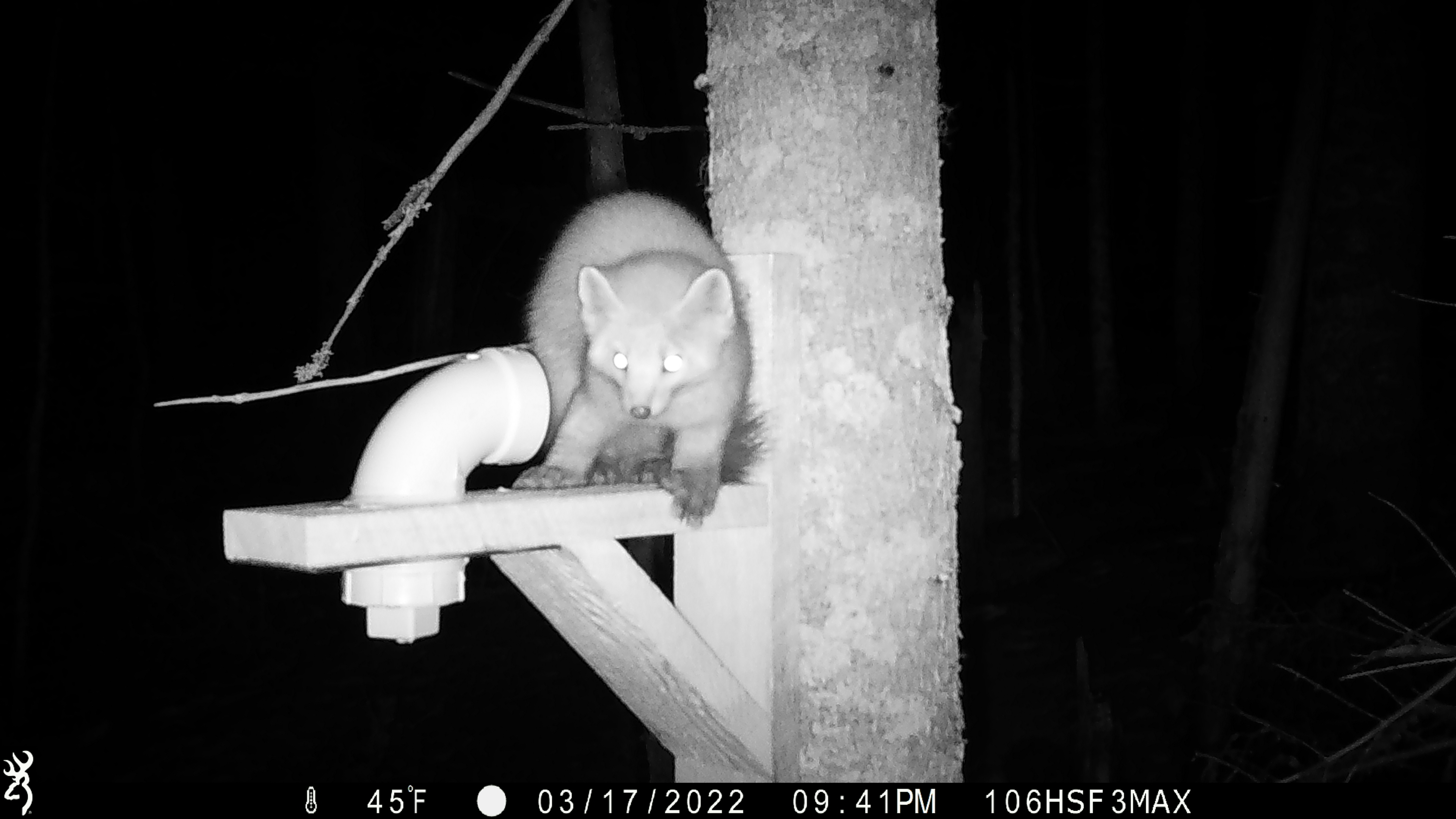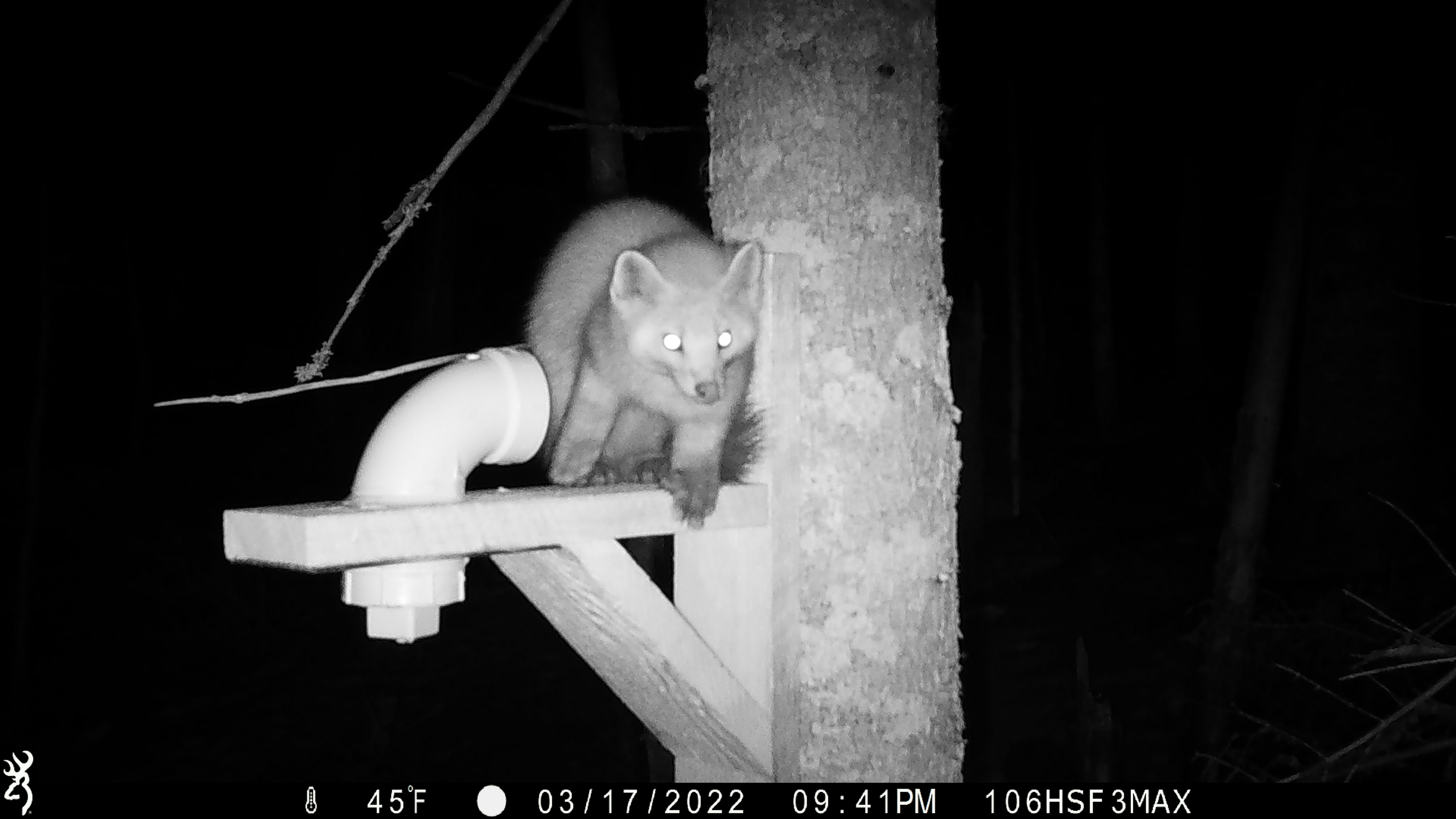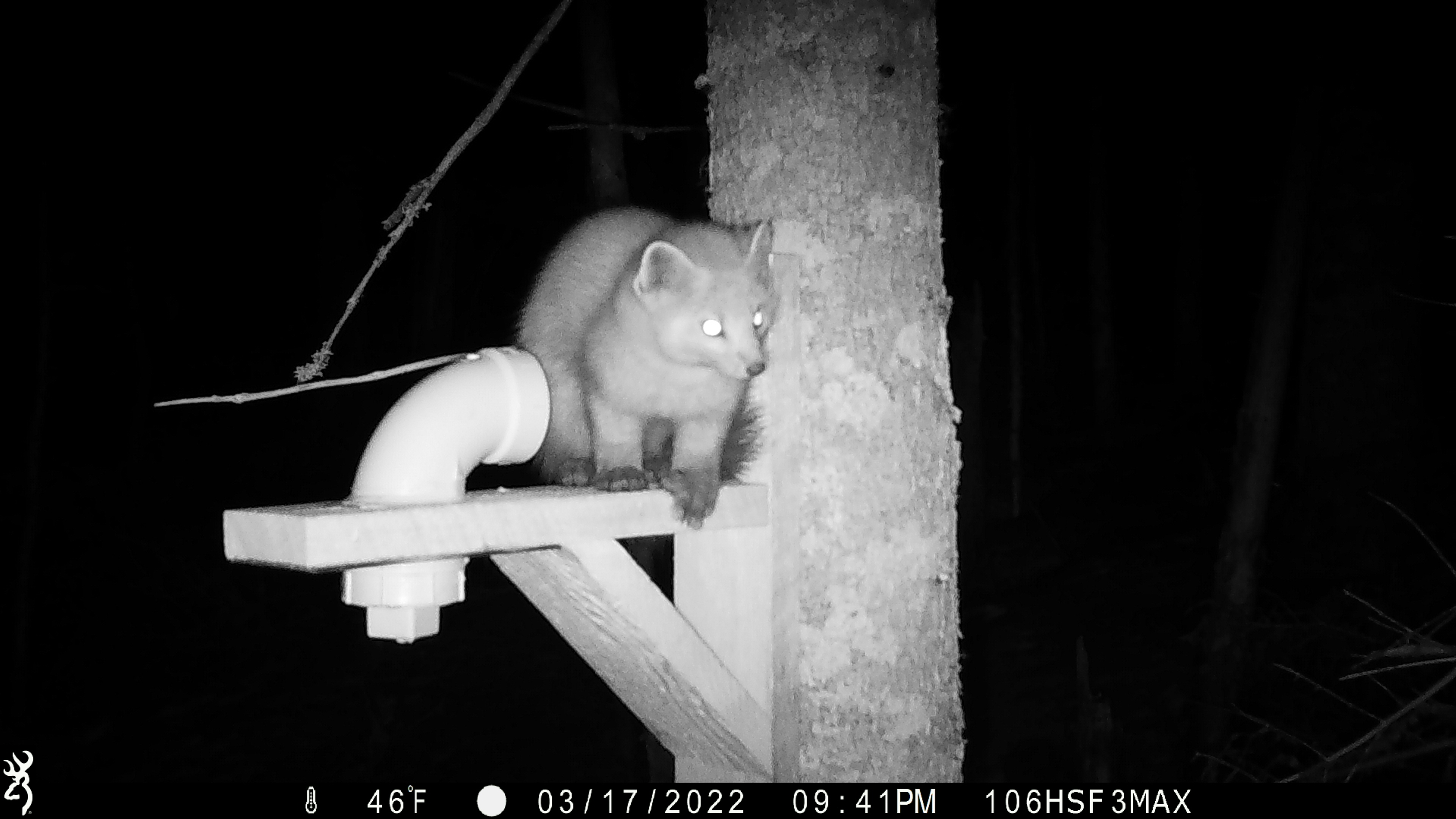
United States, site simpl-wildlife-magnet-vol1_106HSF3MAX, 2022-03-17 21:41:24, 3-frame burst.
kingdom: Animalia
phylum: Chordata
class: Mammalia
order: Carnivora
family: Mustelidae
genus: Martes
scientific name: Martes americana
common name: american marten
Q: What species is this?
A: American marten (Martes americana).